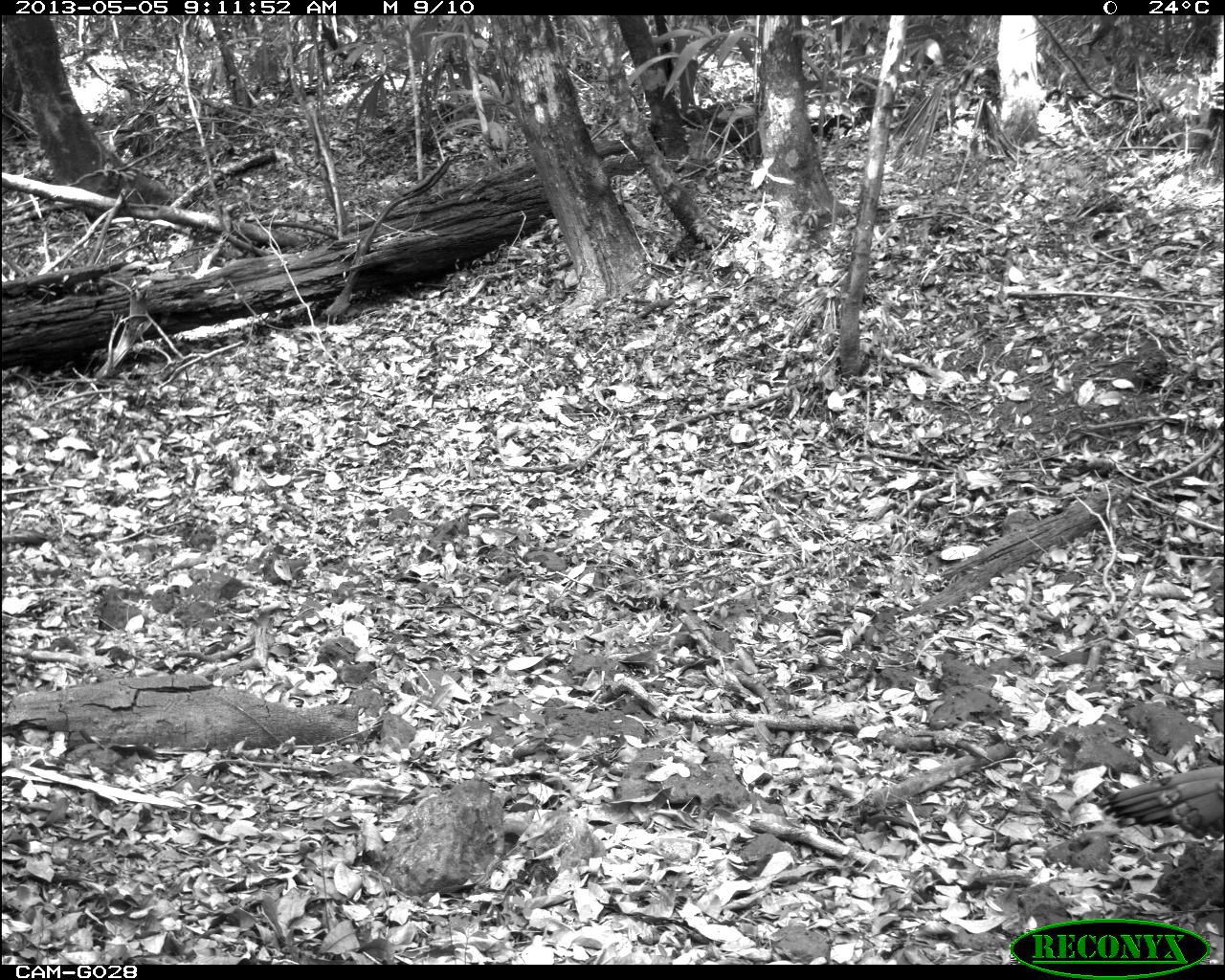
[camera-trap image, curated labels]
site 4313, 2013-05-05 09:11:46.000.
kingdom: Animalia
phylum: Chordata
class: Aves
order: Galliformes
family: Phasianidae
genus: Meleagris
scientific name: Meleagris ocellata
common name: ocellated turkey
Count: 1.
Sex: male.